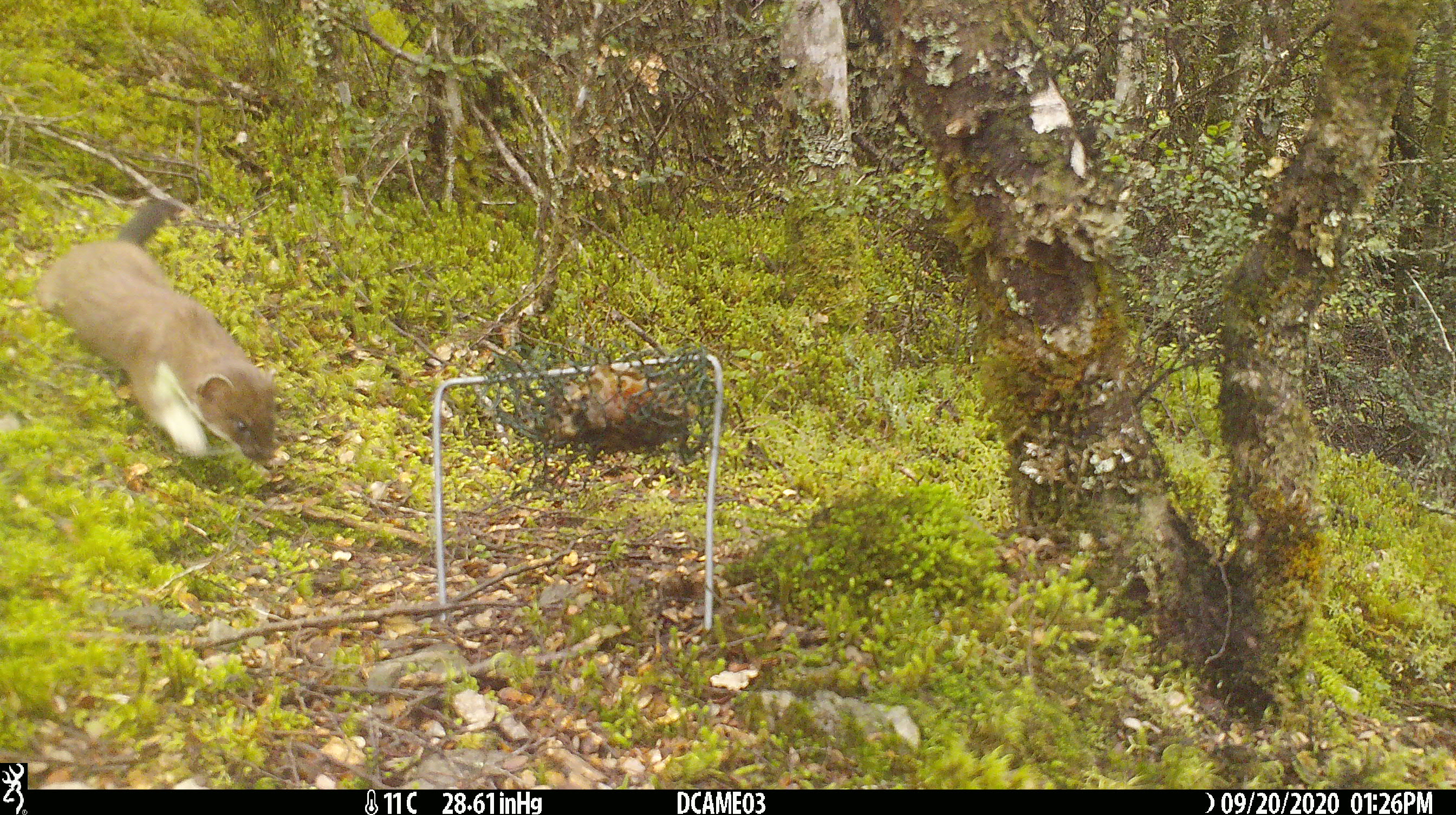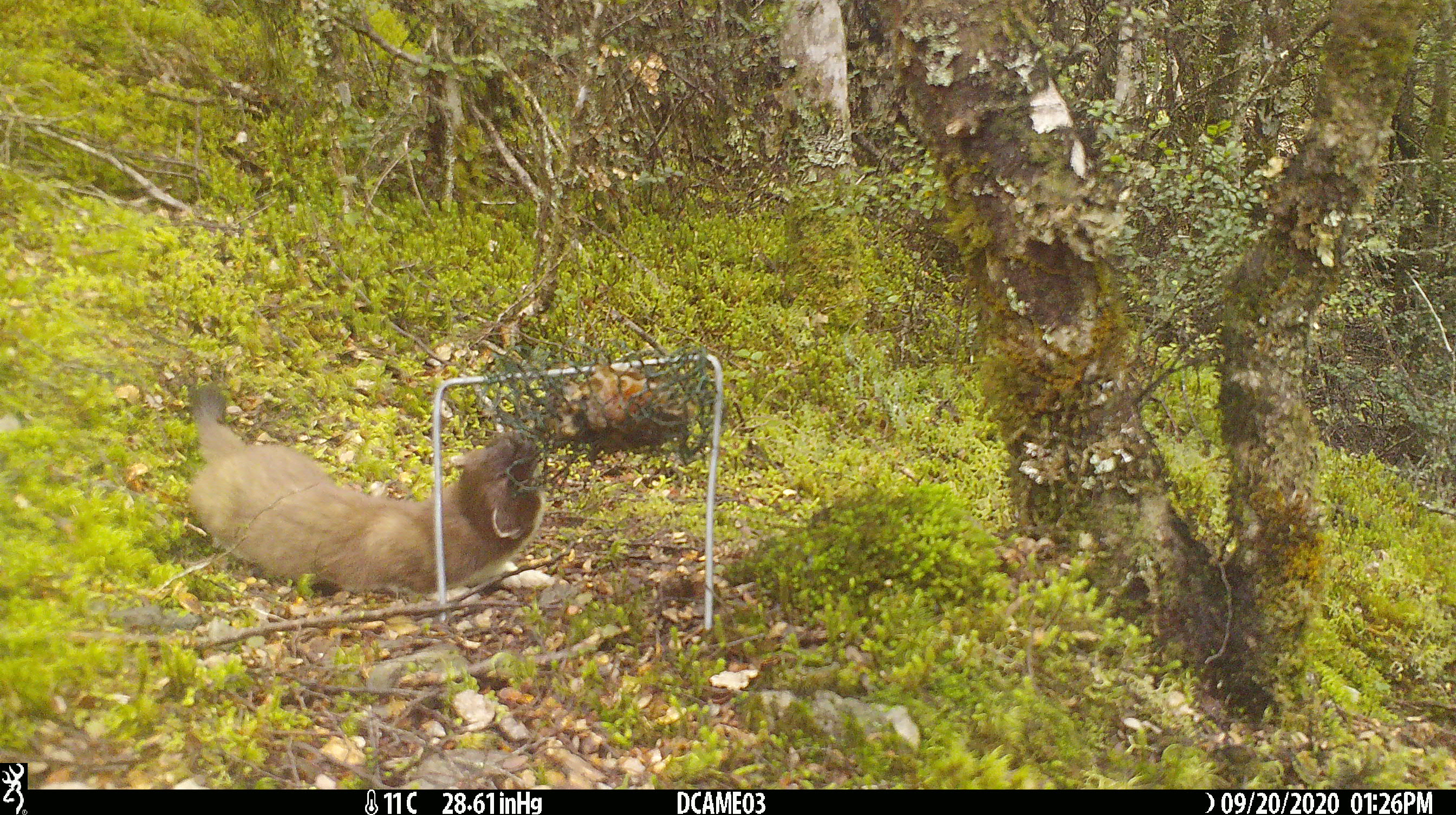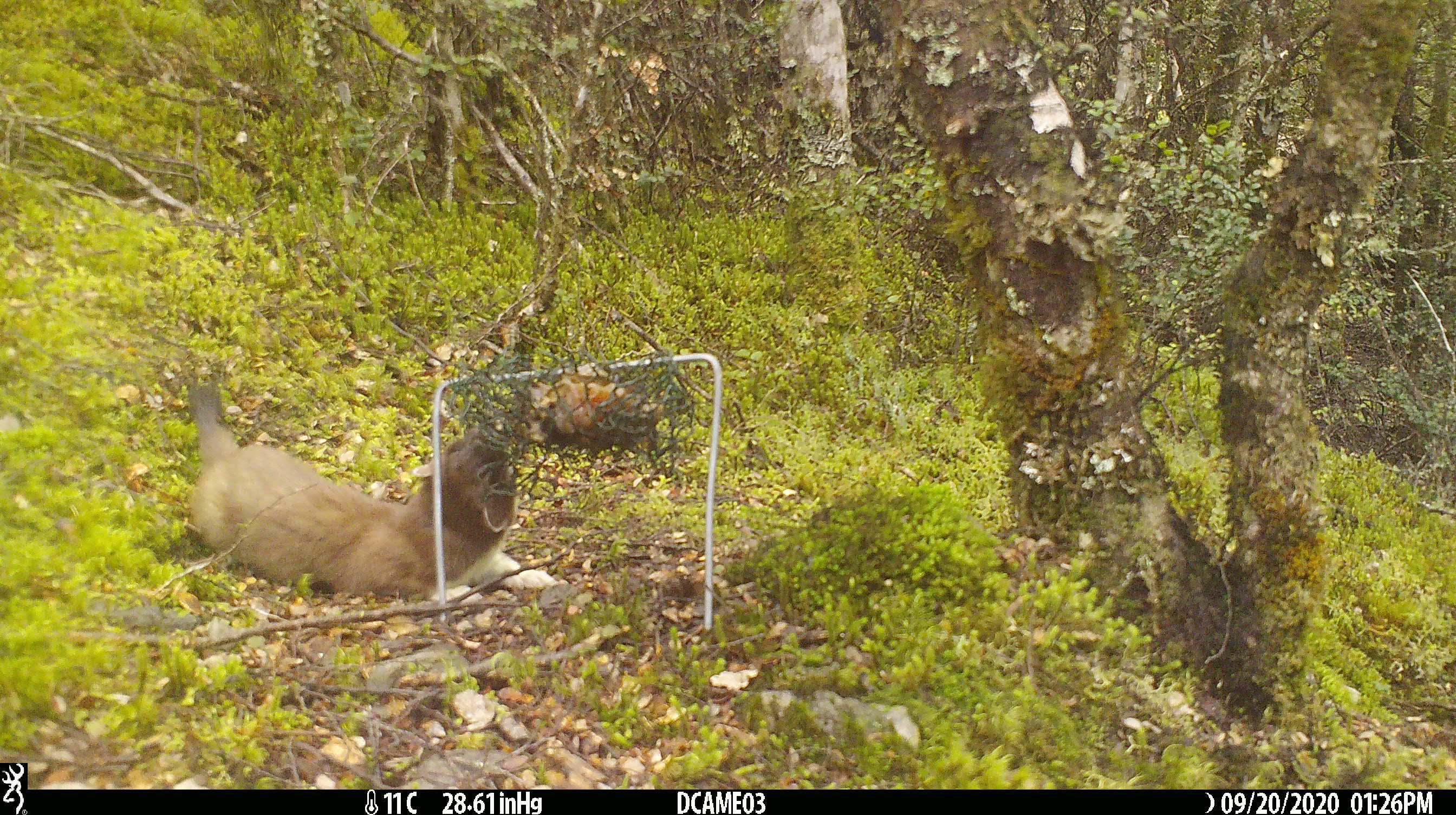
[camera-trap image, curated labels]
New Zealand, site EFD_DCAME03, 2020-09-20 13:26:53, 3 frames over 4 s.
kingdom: Animalia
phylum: Chordata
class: Mammalia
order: Carnivora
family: Mustelidae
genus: Mustela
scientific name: Mustela erminea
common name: stoat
Stoat (Mustela erminea).